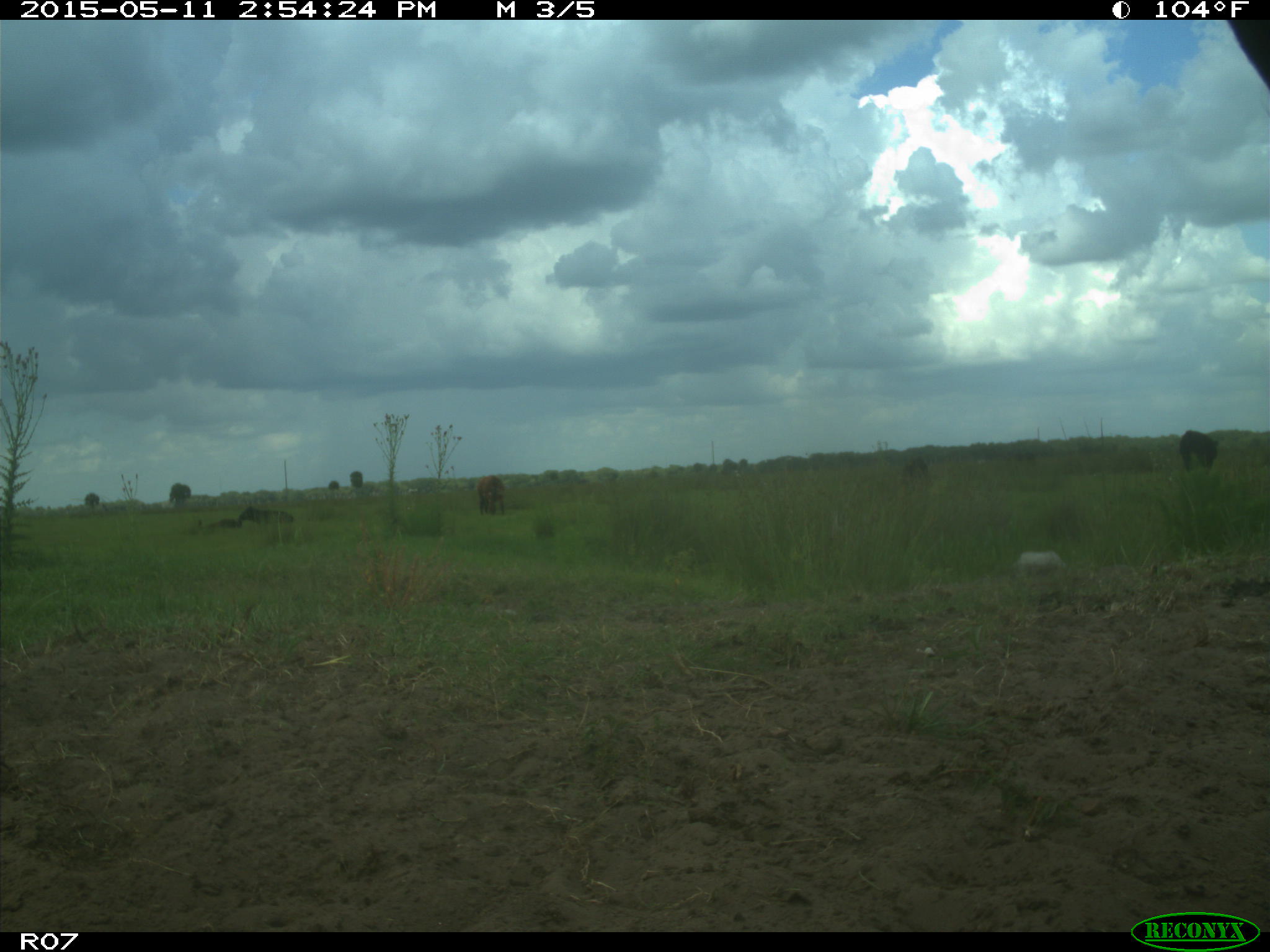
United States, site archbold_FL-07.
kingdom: Animalia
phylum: Chordata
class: Mammalia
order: Artiodactyla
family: Bovidae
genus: Bos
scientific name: Bos taurus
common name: domestic cow